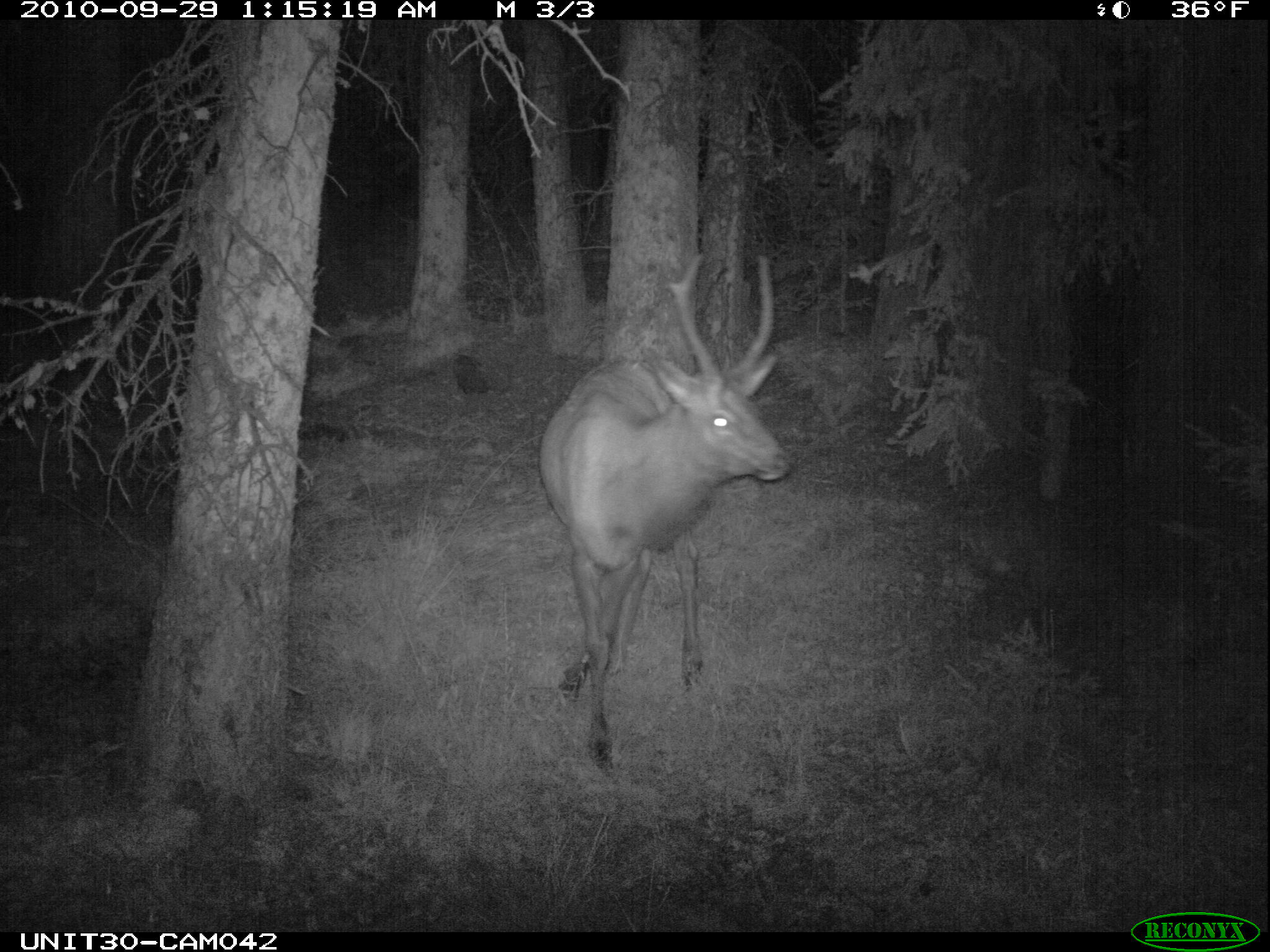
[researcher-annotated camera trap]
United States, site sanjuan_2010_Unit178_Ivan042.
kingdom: Animalia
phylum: Chordata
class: Mammalia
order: Artiodactyla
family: Cervidae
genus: Cervus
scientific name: Cervus elaphus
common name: red deer